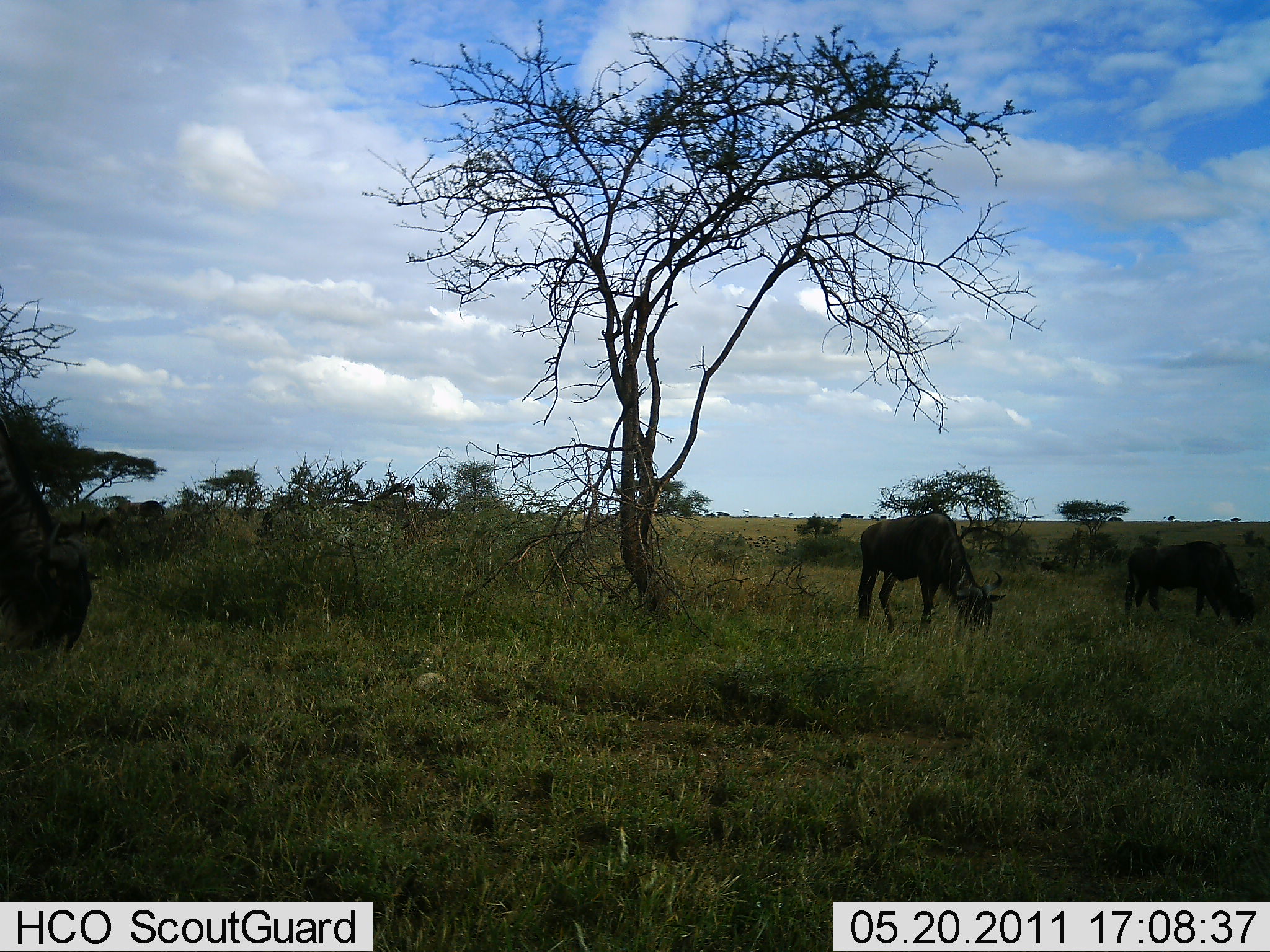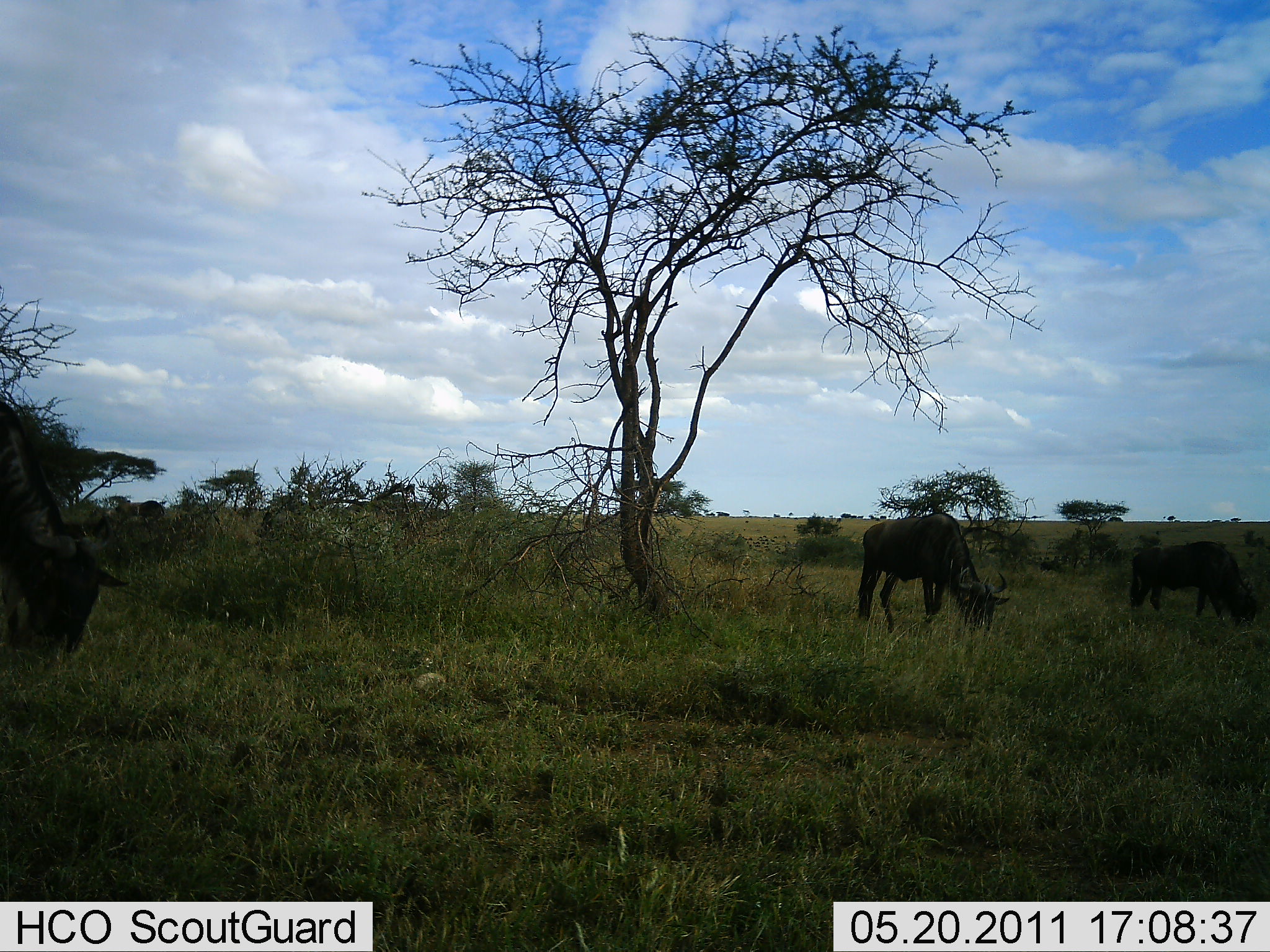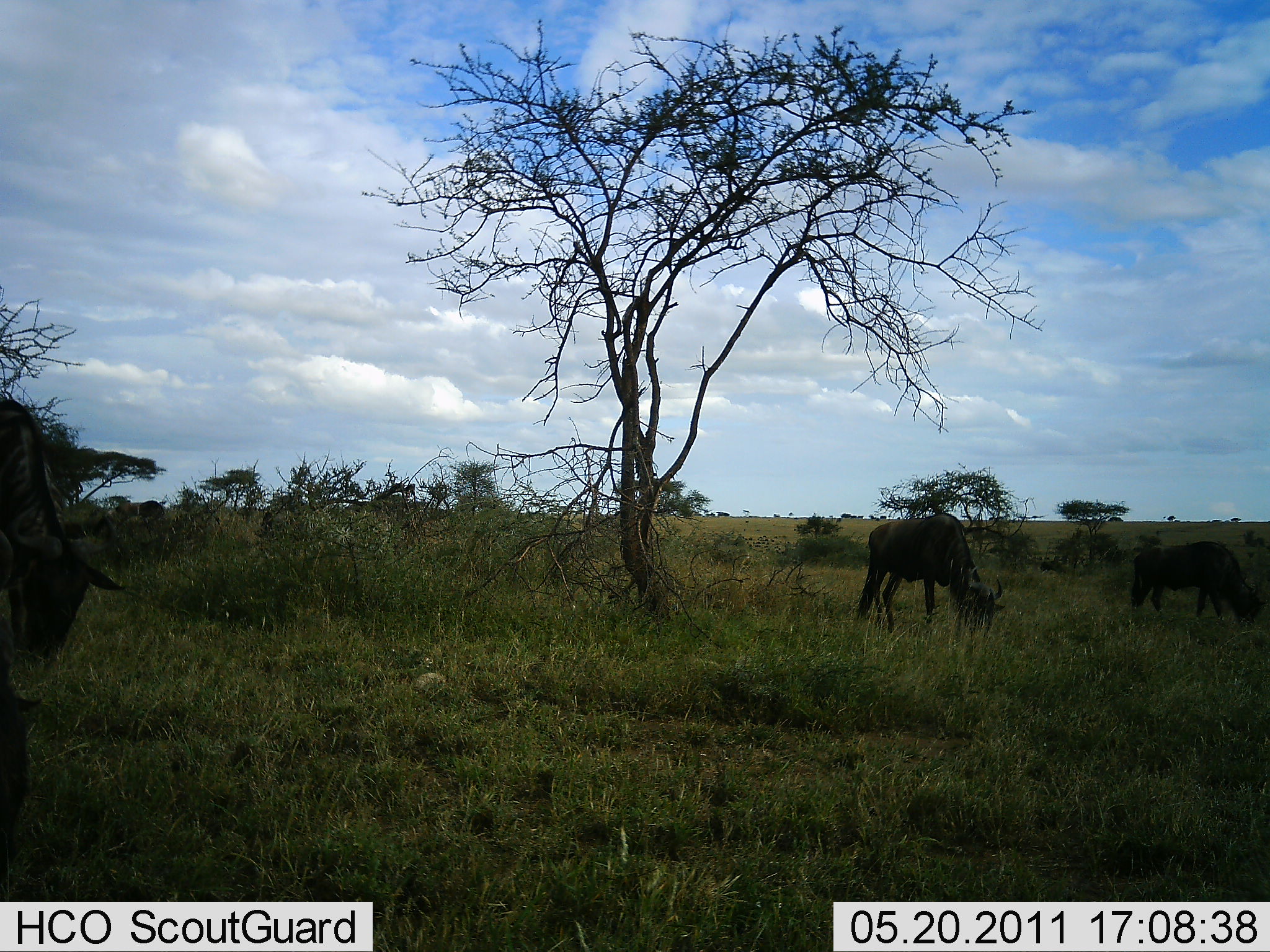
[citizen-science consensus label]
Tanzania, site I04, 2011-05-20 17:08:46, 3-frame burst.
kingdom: Animalia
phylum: Chordata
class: Mammalia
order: Artiodactyla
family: Bovidae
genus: Connochaetes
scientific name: Connochaetes taurinus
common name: blue wildebeest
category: wildebeest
Wildebeest (blue wildebeest) (Connochaetes taurinus), count 3. Behavior (volunteer vote fractions): standing 36%, resting 0%, moving 0%, interacting 0%. Young present (vote fraction): 0%. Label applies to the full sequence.